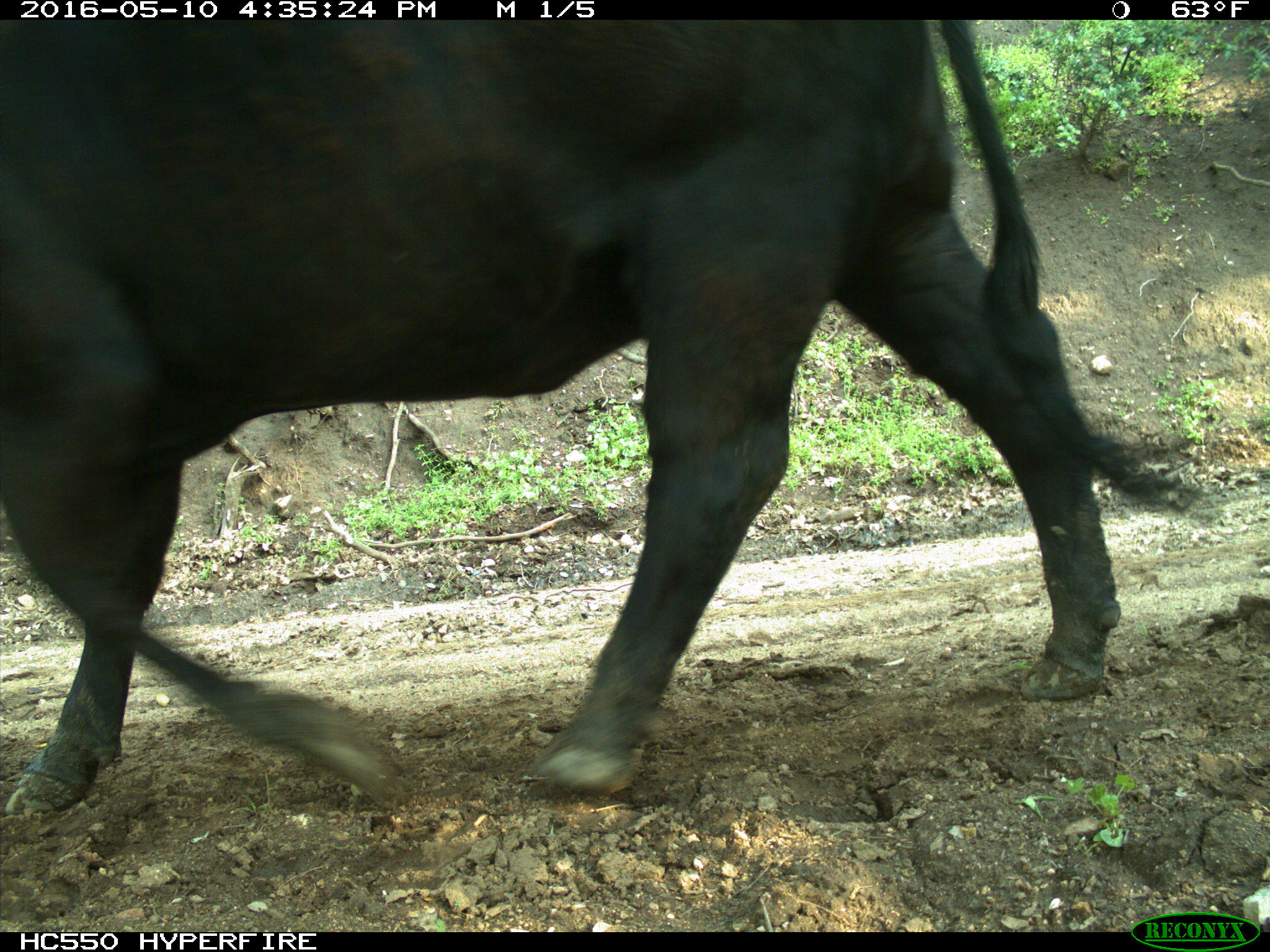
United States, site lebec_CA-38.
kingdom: Animalia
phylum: Chordata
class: Mammalia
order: Artiodactyla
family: Bovidae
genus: Bos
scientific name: Bos taurus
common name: domestic cow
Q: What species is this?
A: Bos taurus (domestic cow).